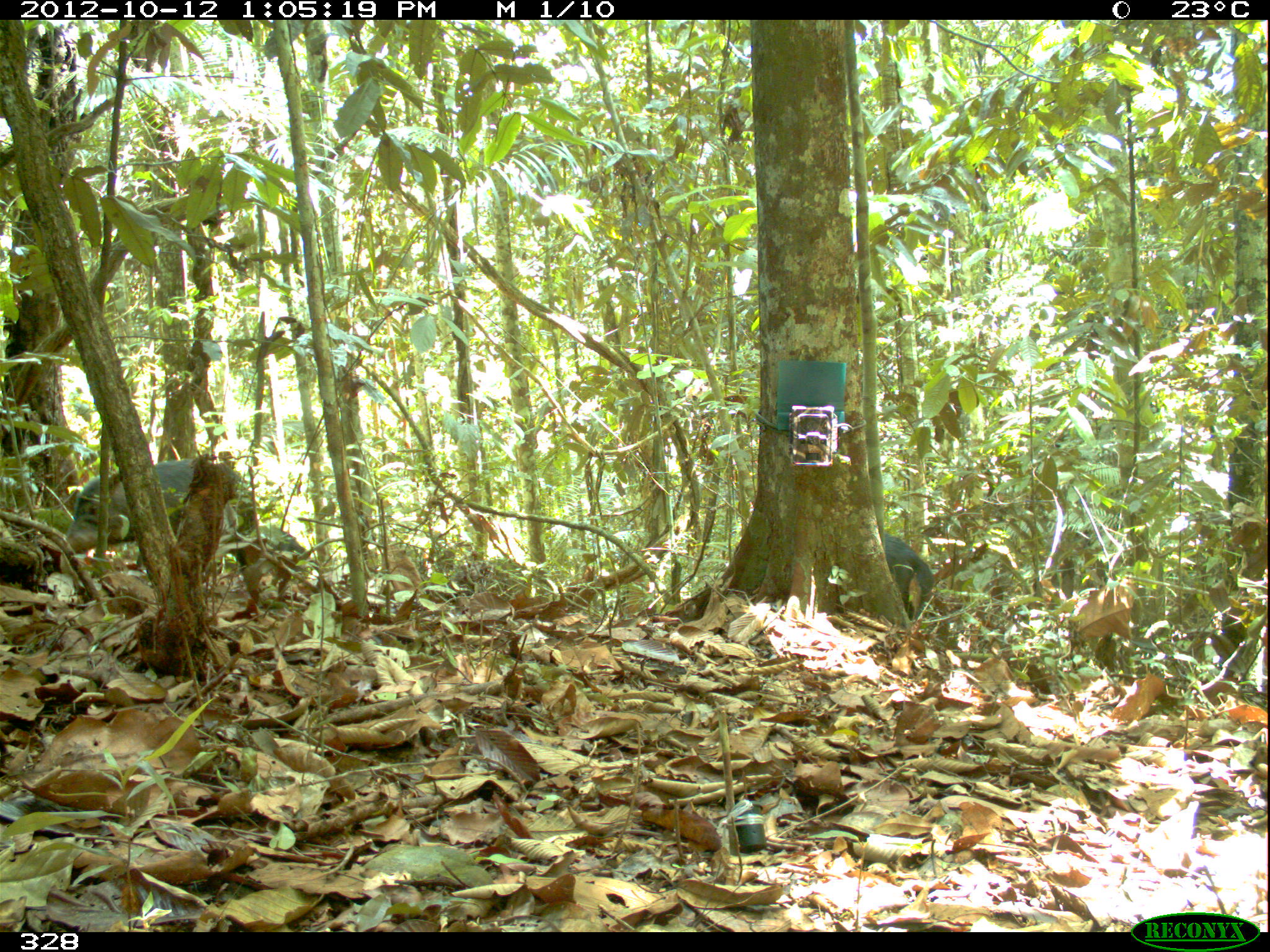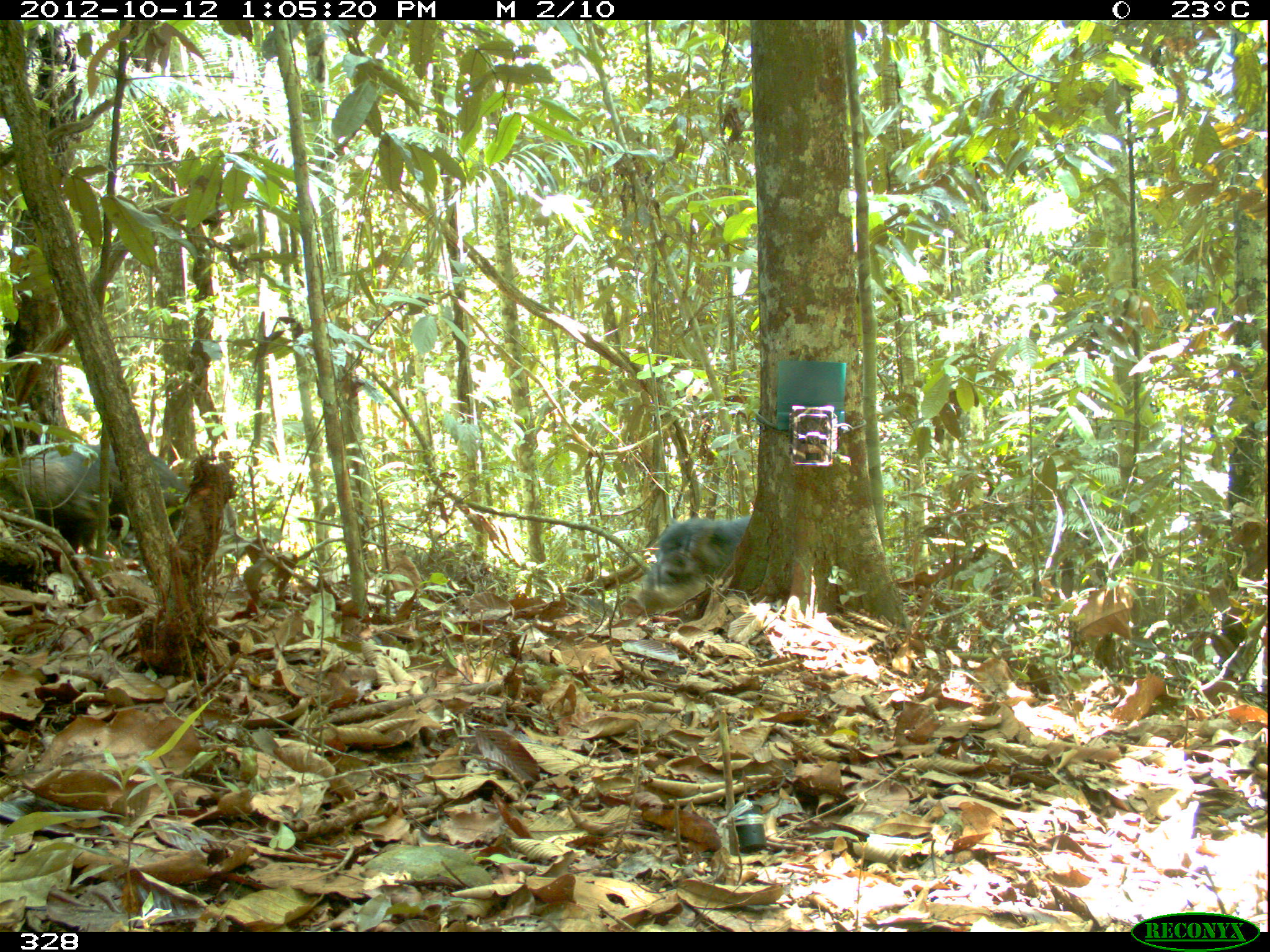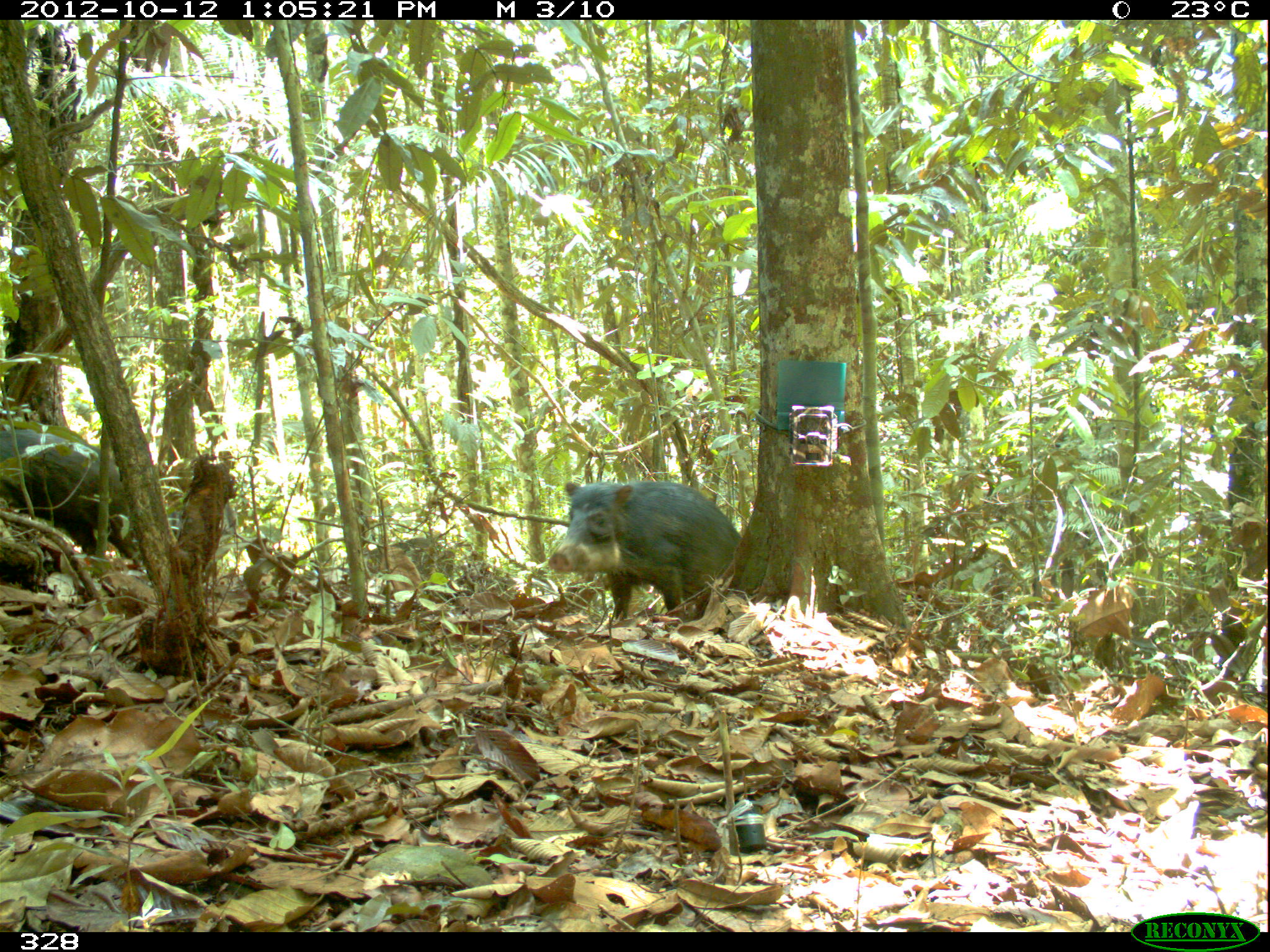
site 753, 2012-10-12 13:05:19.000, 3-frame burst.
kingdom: Animalia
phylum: Chordata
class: Mammalia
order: Artiodactyla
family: Tayassuidae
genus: Tayassu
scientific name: Tayassu pecari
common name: white-lipped peccary